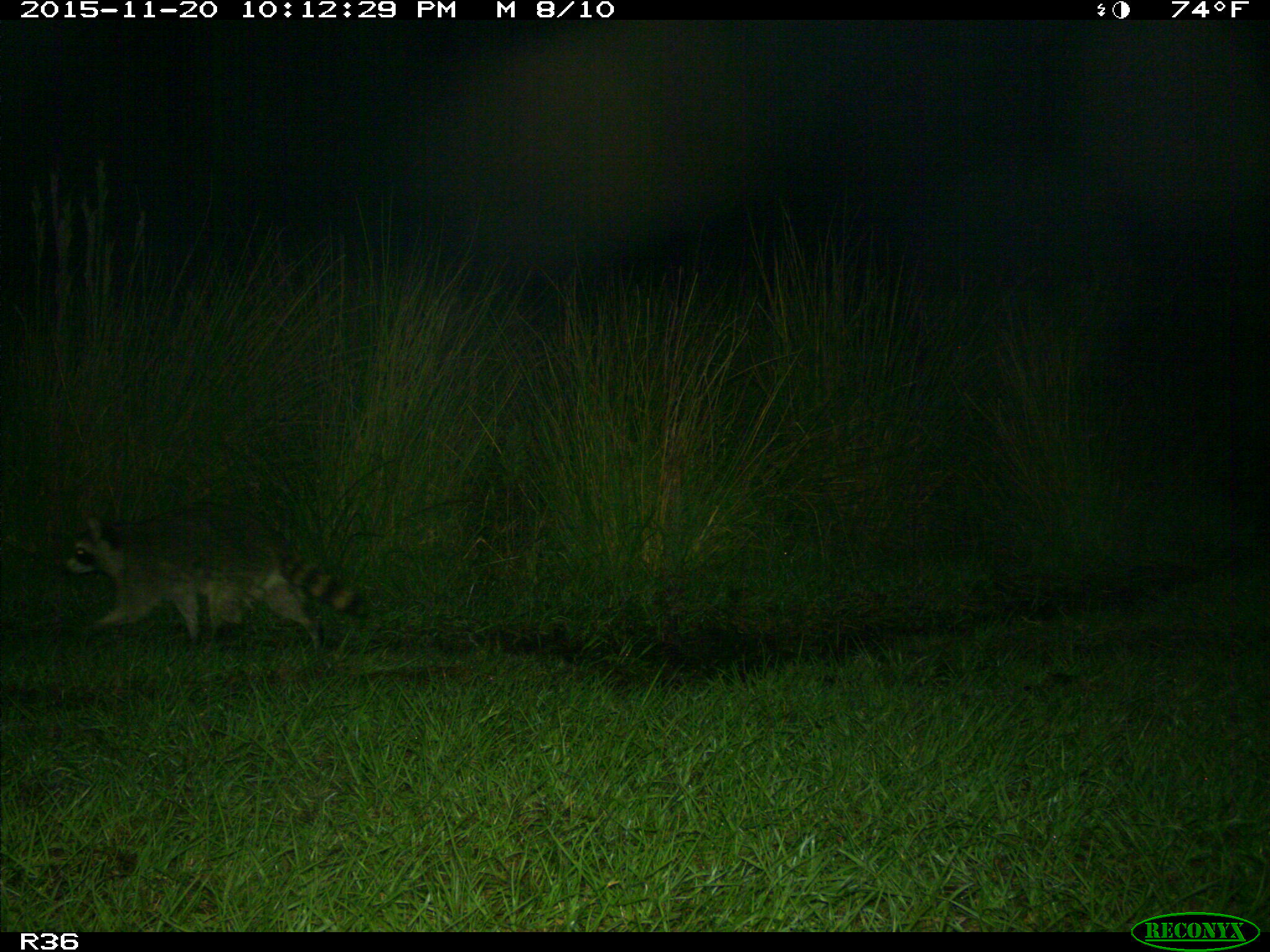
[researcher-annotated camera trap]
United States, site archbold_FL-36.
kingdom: Animalia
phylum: Chordata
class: Mammalia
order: Carnivora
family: Procyonidae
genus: Procyon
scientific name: Procyon lotor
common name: common raccoon